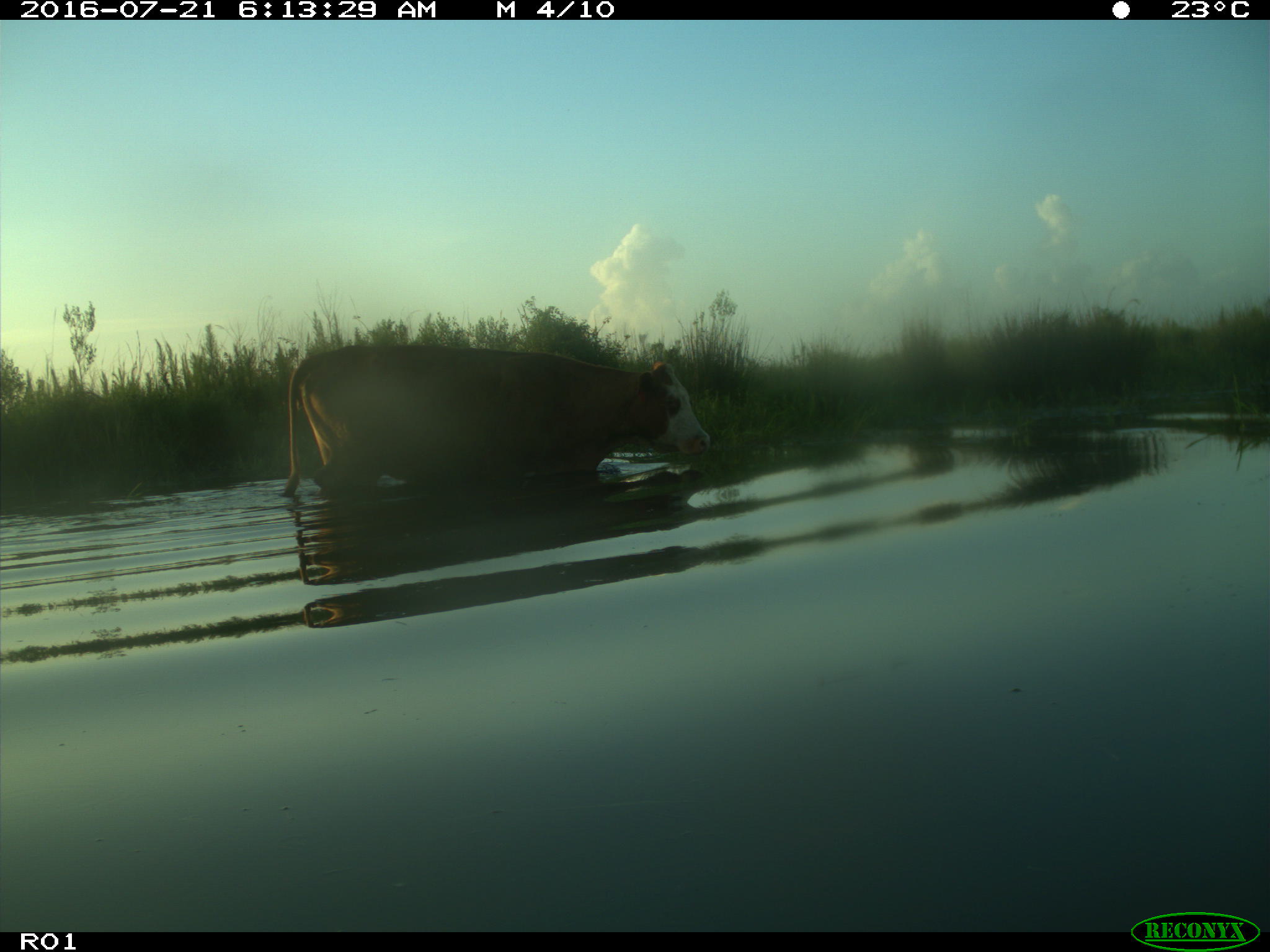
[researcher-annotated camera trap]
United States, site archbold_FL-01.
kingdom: Animalia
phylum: Chordata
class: Mammalia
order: Artiodactyla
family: Bovidae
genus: Bos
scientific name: Bos taurus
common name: domestic cow